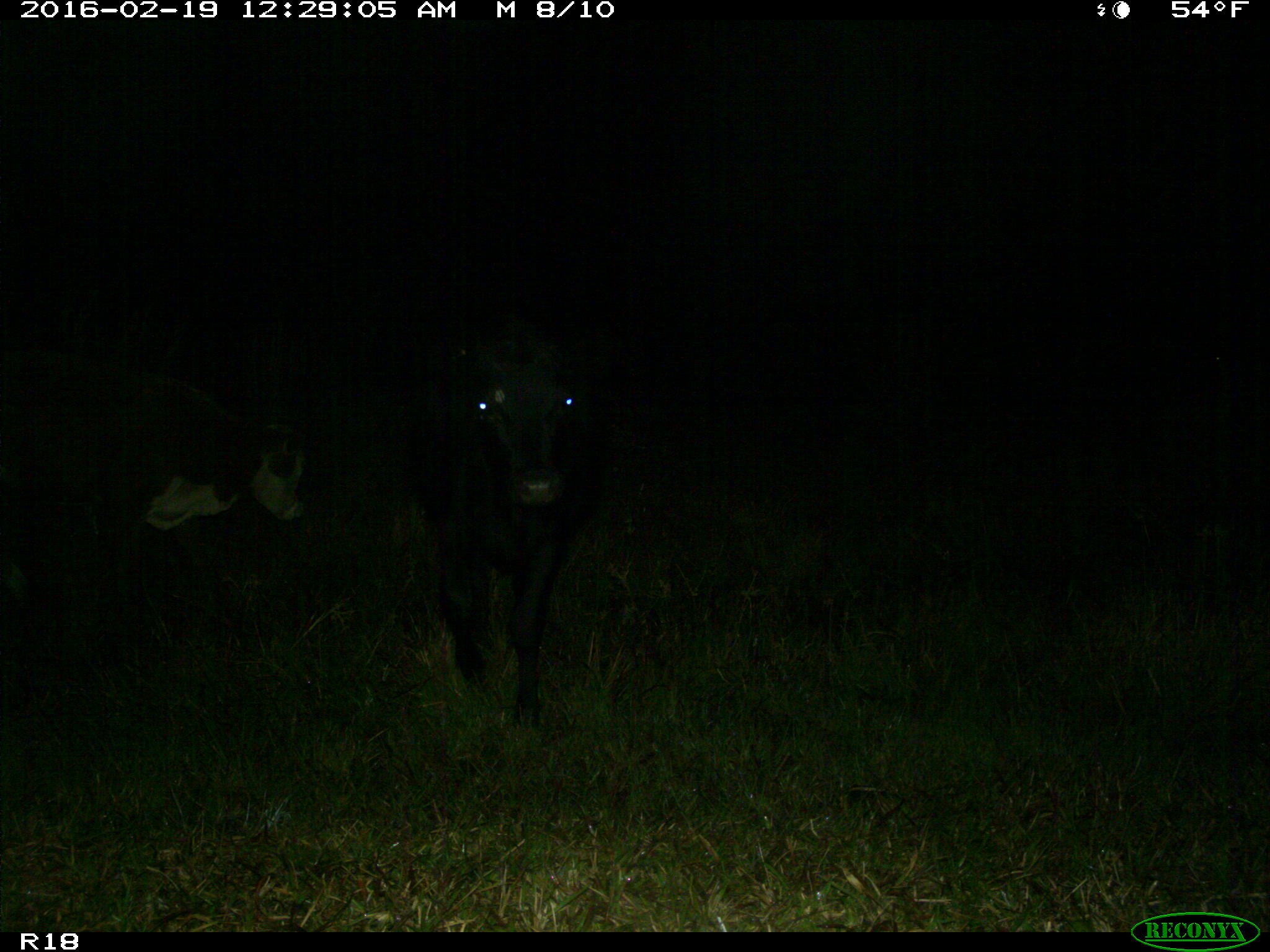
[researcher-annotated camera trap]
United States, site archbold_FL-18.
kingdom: Animalia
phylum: Chordata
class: Mammalia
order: Artiodactyla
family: Bovidae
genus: Bos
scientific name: Bos taurus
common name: domestic cow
Bos taurus (domestic cow).